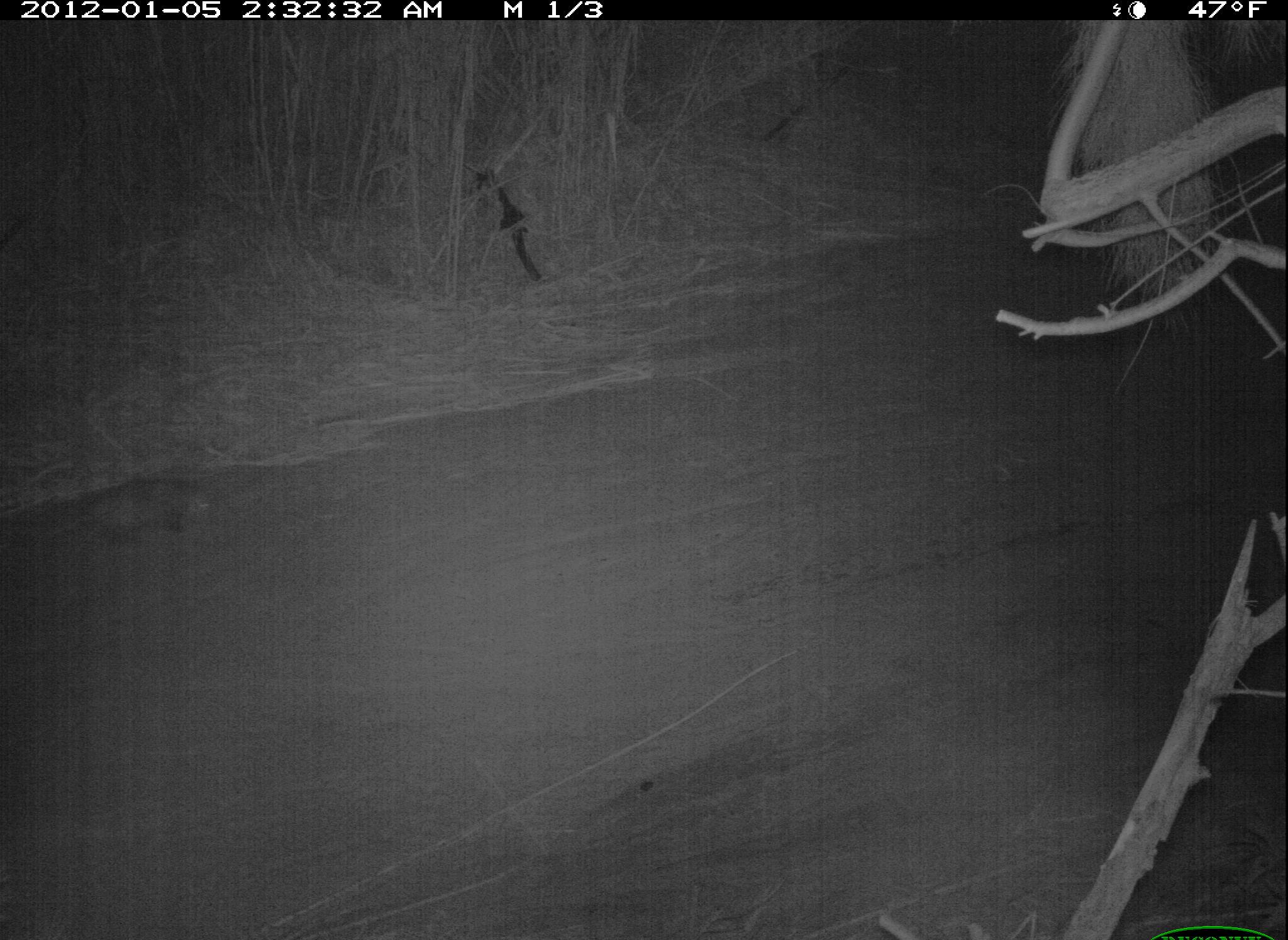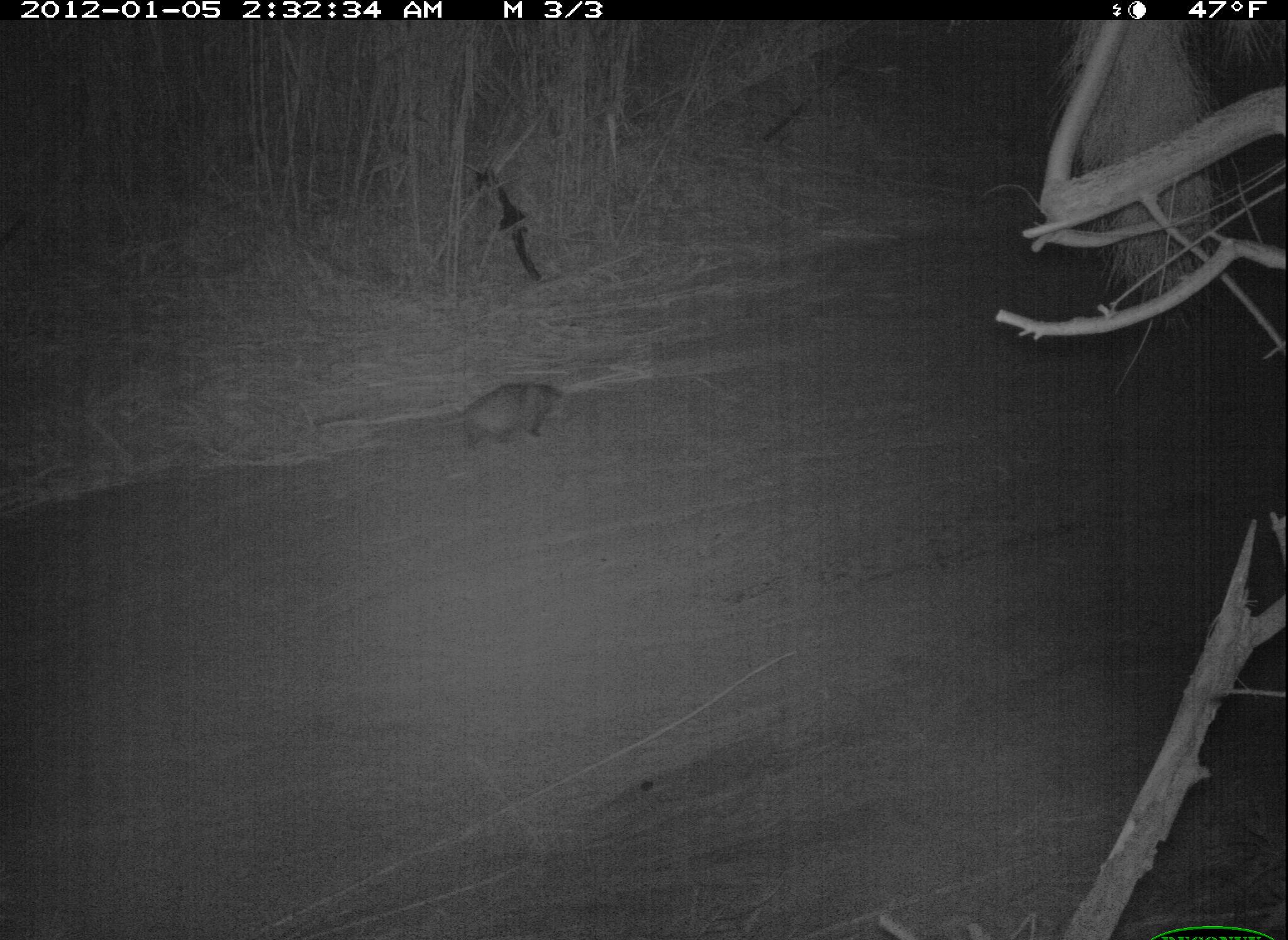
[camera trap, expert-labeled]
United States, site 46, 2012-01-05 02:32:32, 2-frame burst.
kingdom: Animalia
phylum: Chordata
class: Mammalia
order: Didelphimorphia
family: Didelphidae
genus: Didelphis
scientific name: Didelphis virginiana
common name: virginia opossum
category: opossum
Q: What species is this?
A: Opossum (virginia opossum) (Didelphis virginiana).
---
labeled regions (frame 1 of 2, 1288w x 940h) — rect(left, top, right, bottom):
opossum: rect(31, 446, 250, 588)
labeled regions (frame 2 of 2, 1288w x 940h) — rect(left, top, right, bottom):
opossum: rect(396, 366, 580, 457)